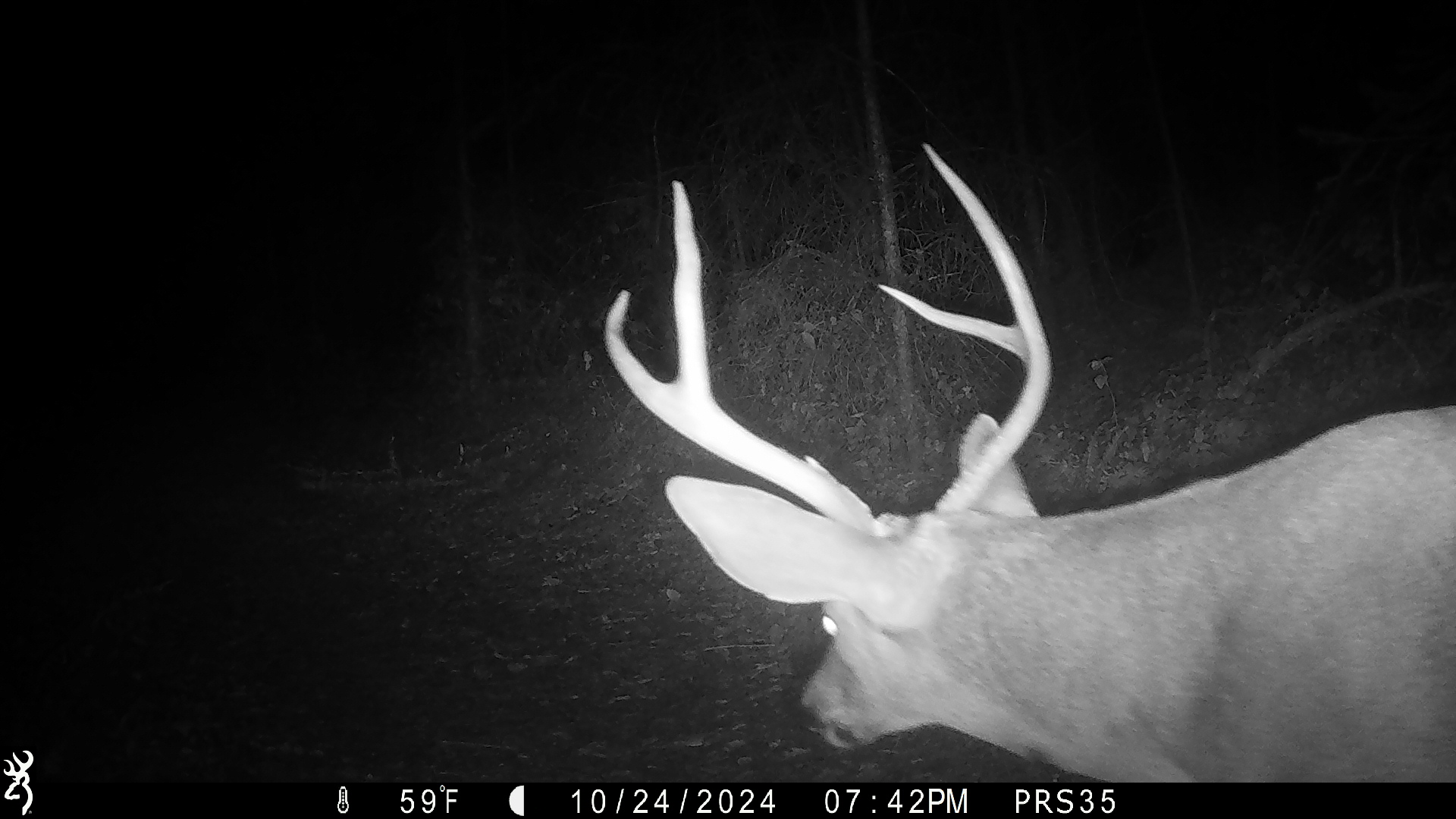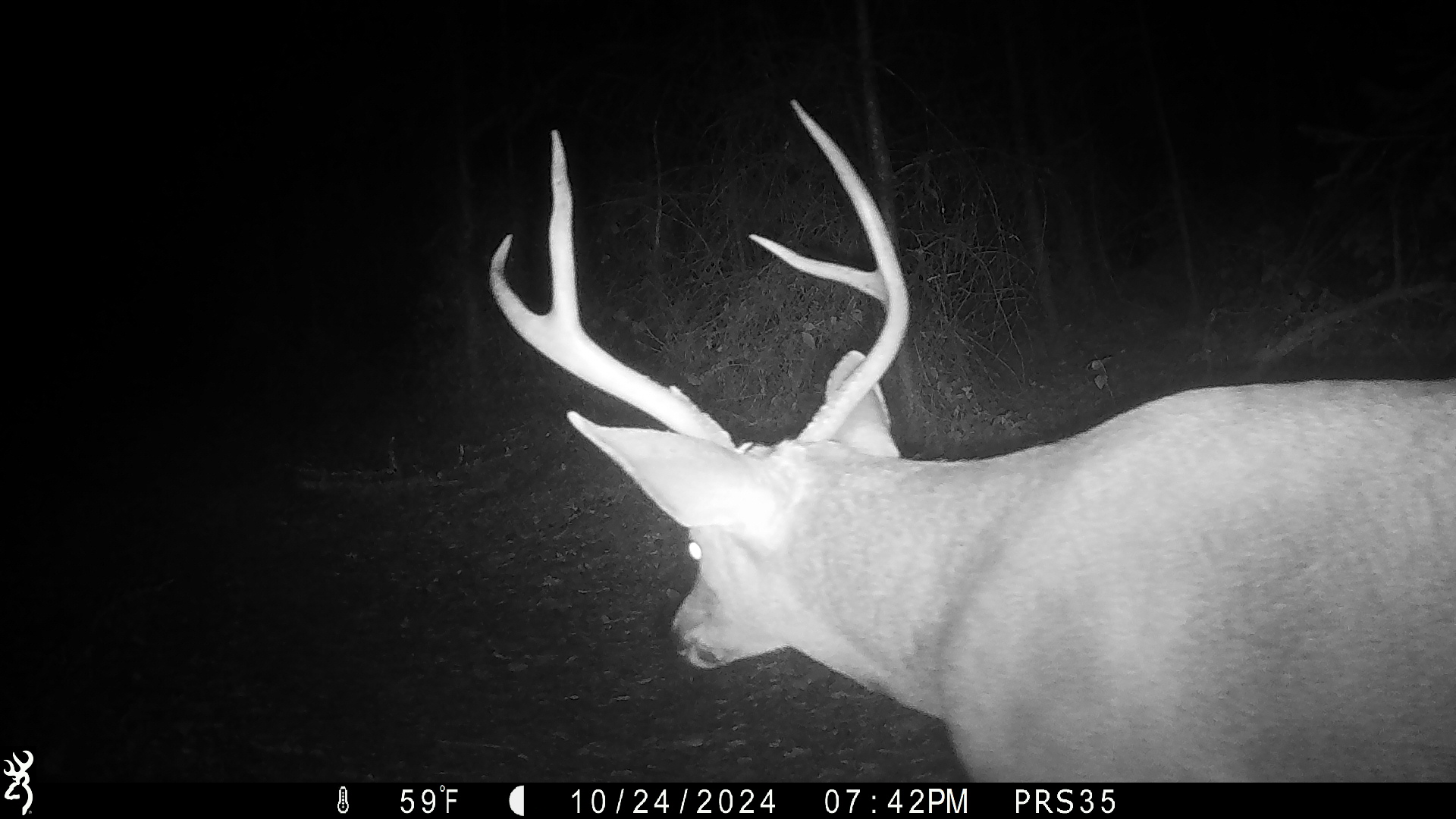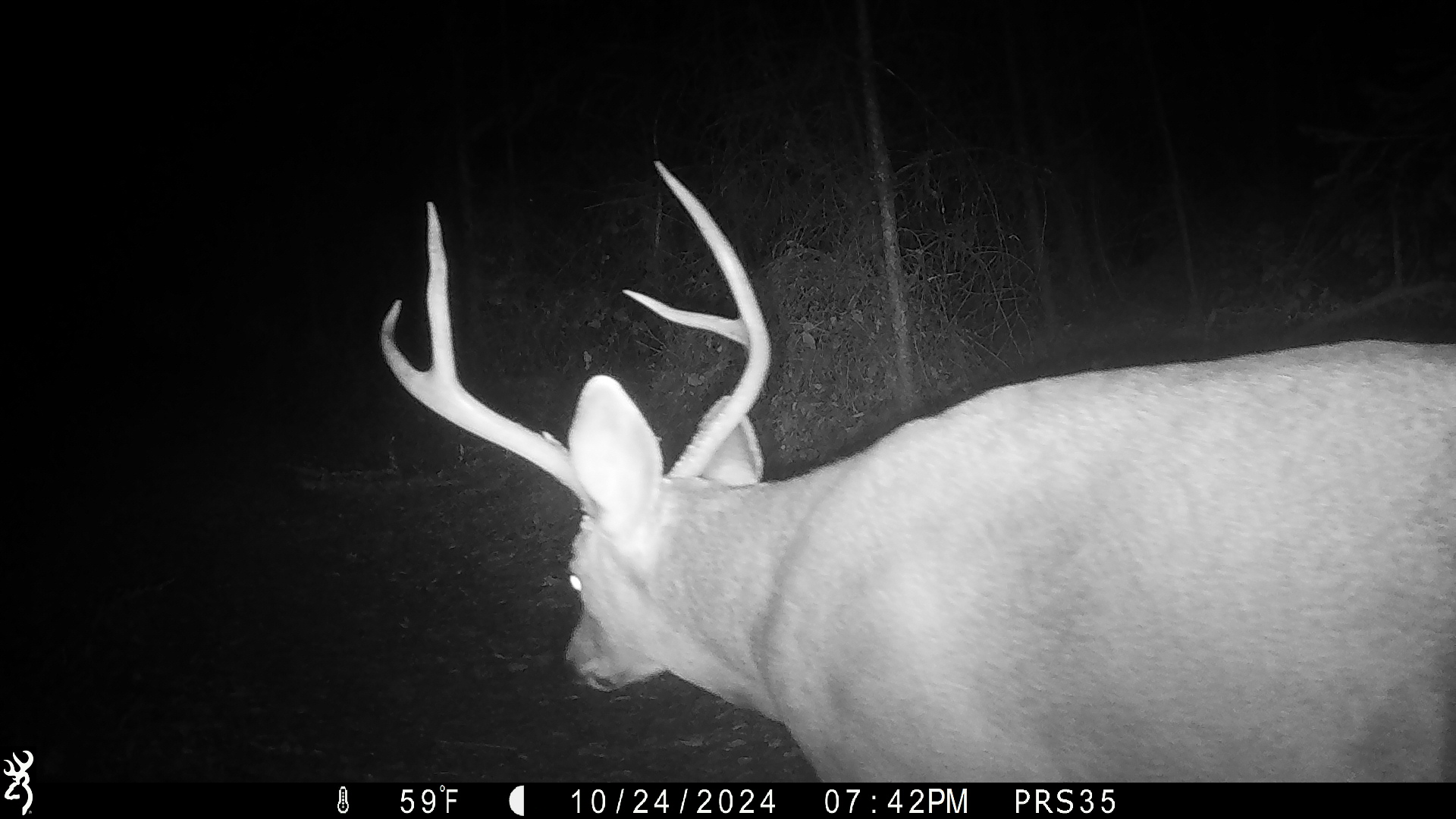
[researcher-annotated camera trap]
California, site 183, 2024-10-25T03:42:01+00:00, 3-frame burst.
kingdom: Animalia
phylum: Chordata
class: Mammalia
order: Artiodactyla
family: Cervidae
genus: Odocoileus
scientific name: Odocoileus hemionus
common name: mule deer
Mule deer (Odocoileus hemionus).